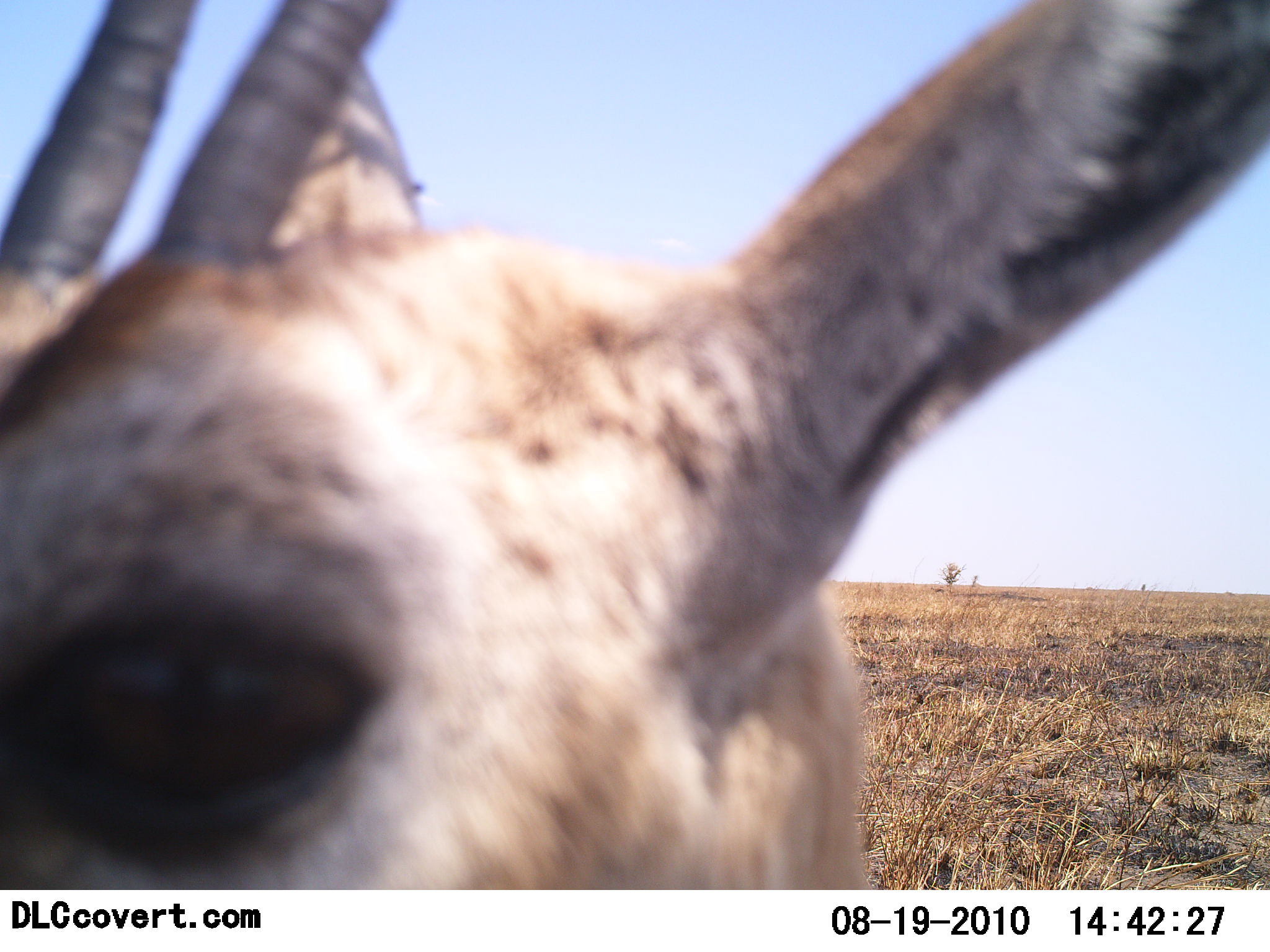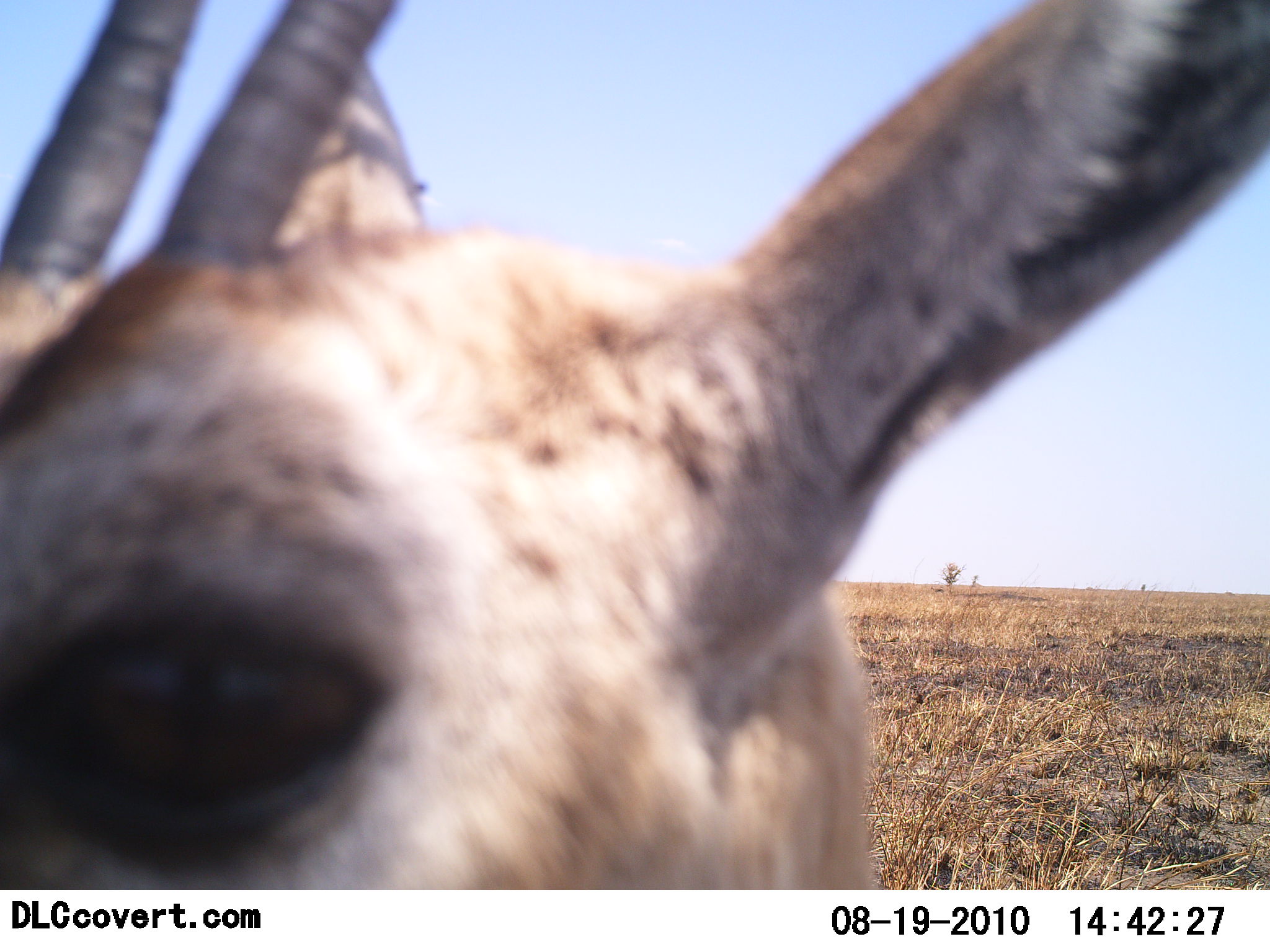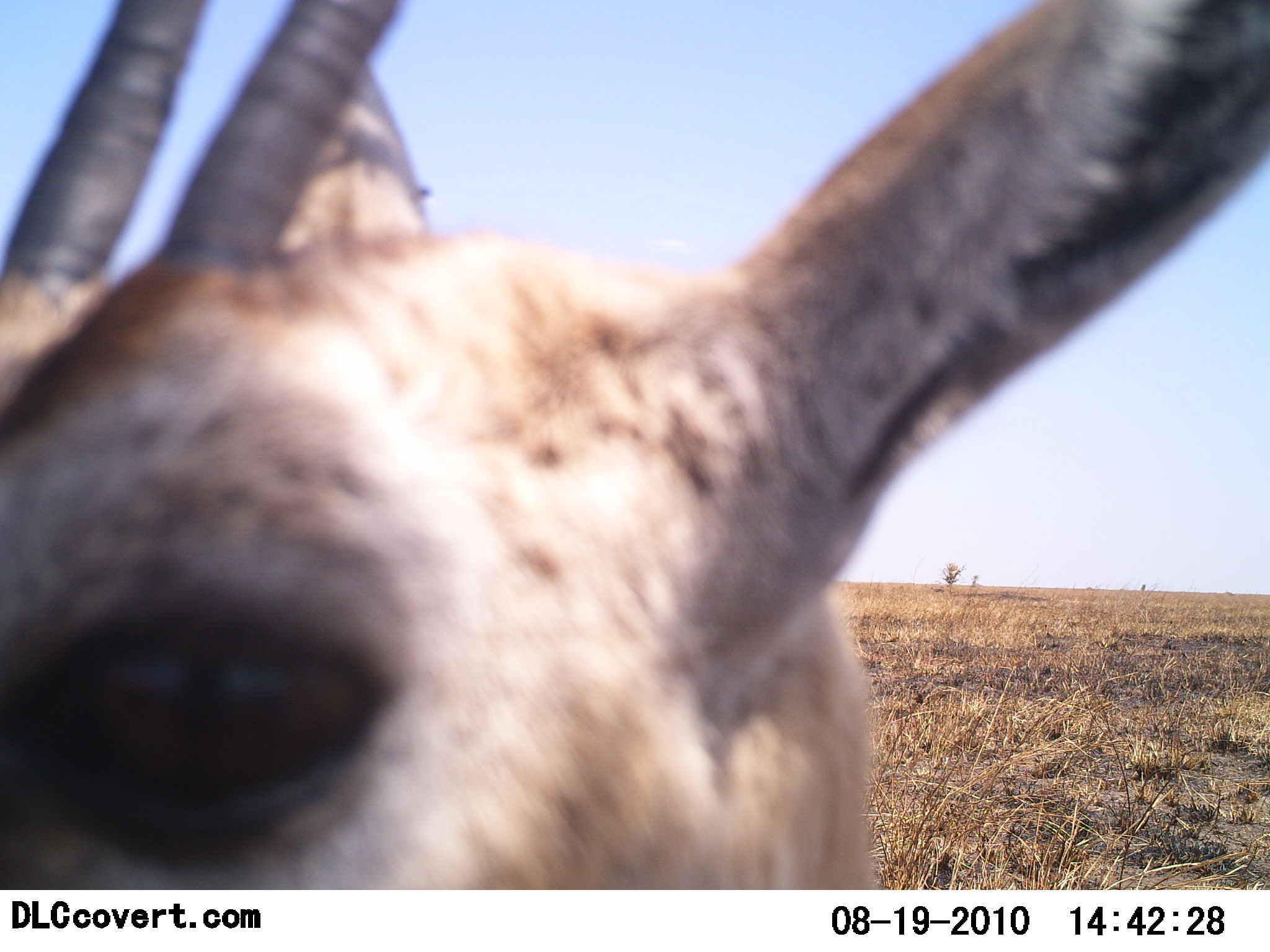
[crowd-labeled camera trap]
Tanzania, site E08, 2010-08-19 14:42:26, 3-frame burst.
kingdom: Animalia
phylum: Chordata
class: Mammalia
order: Artiodactyla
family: Bovidae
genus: Eudorcas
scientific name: Eudorcas thomsonii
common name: thomson's gazelle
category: gazellethomsons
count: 1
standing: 95%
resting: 0%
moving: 0%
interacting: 0%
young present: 0%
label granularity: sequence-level